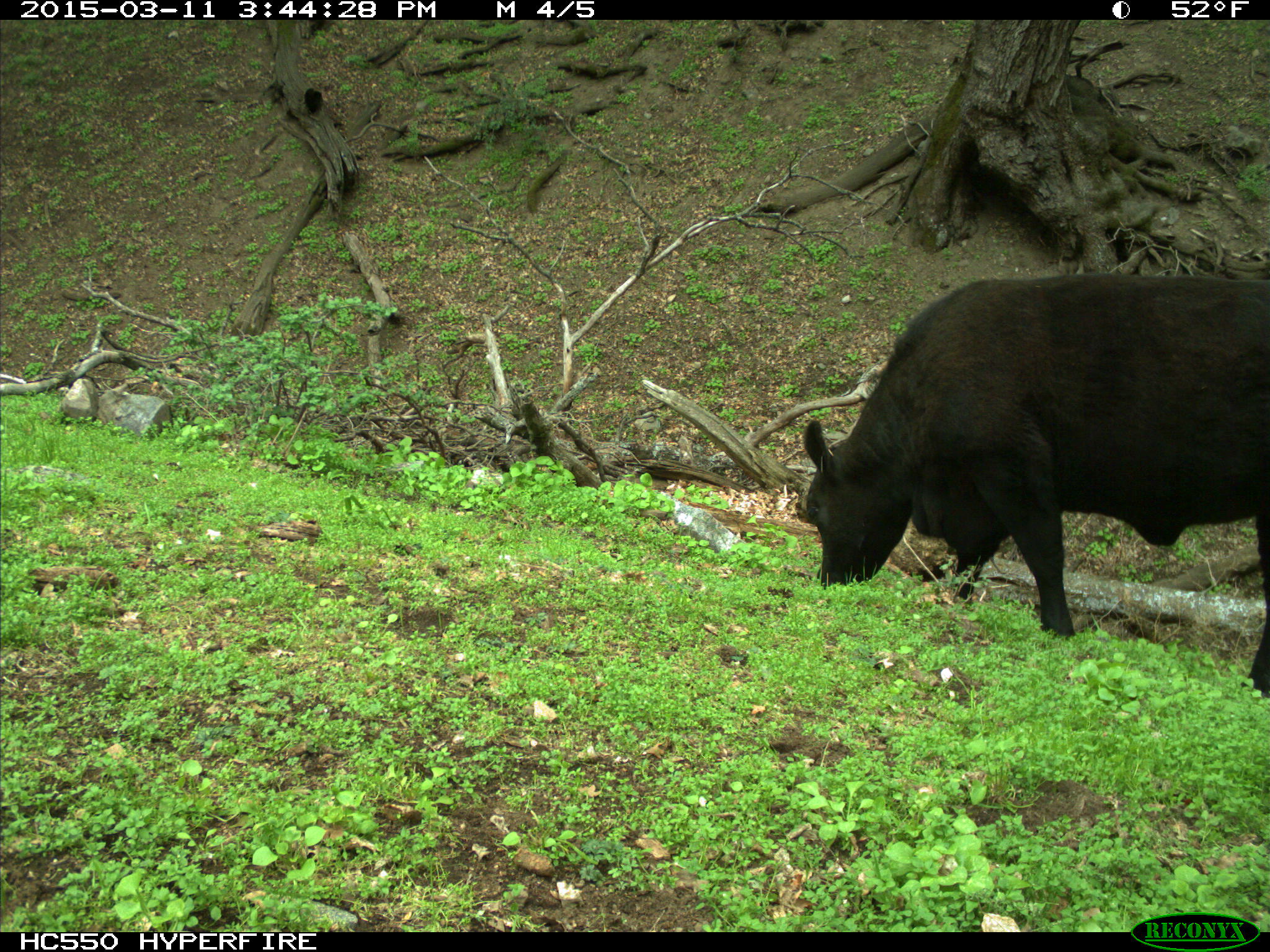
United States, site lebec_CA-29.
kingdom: Animalia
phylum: Chordata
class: Mammalia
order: Artiodactyla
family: Bovidae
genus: Bos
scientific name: Bos taurus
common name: domestic cow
Bos taurus (domestic cow).